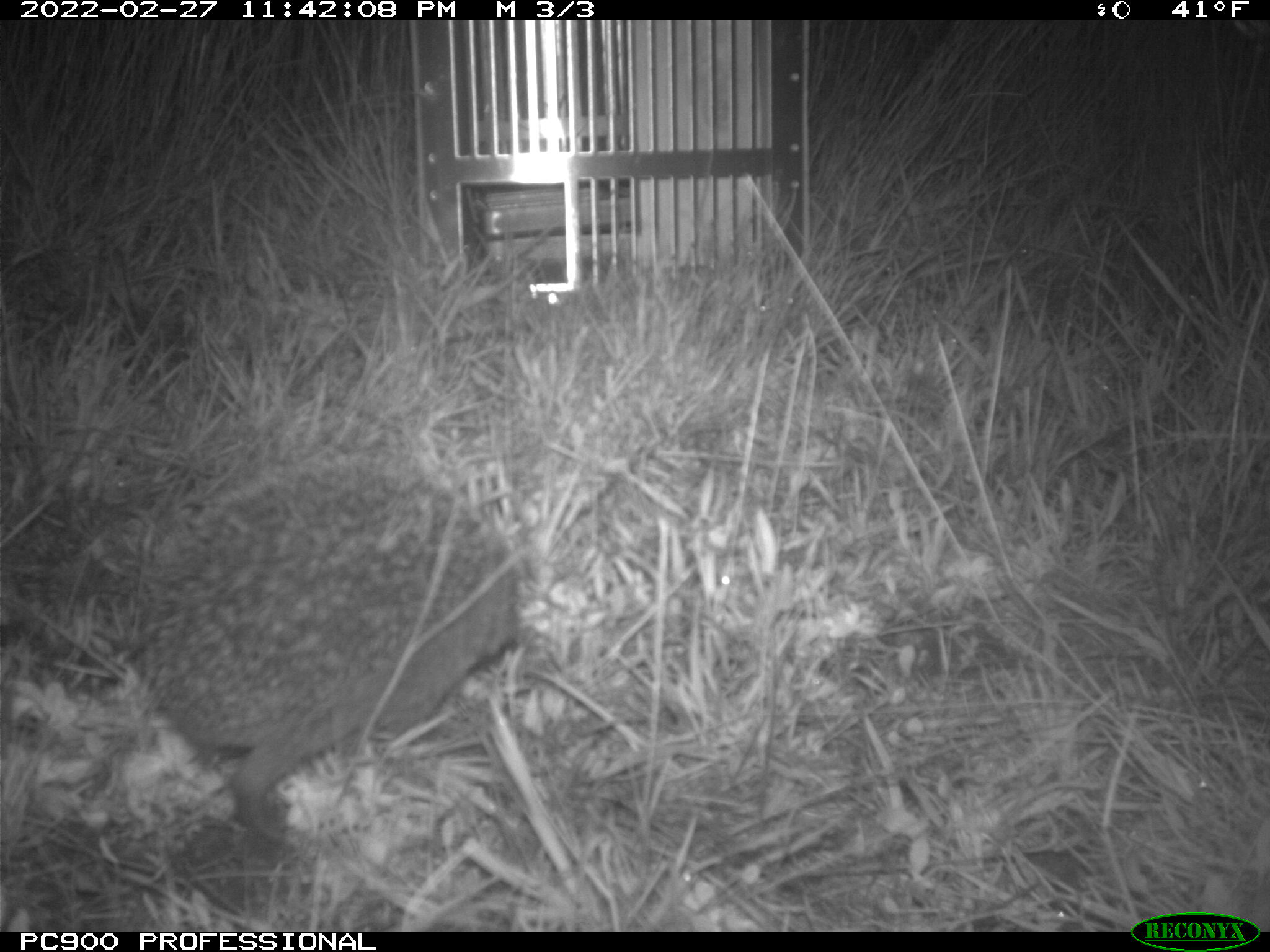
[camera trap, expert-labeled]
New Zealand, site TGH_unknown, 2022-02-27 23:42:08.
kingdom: Animalia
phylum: Chordata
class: Mammalia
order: Eulipotyphla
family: Erinaceidae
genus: Erinaceus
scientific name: Erinaceus europaeus europaeus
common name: european hedgehog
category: hedgehog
Hedgehog (european hedgehog) (Erinaceus europaeus europaeus).